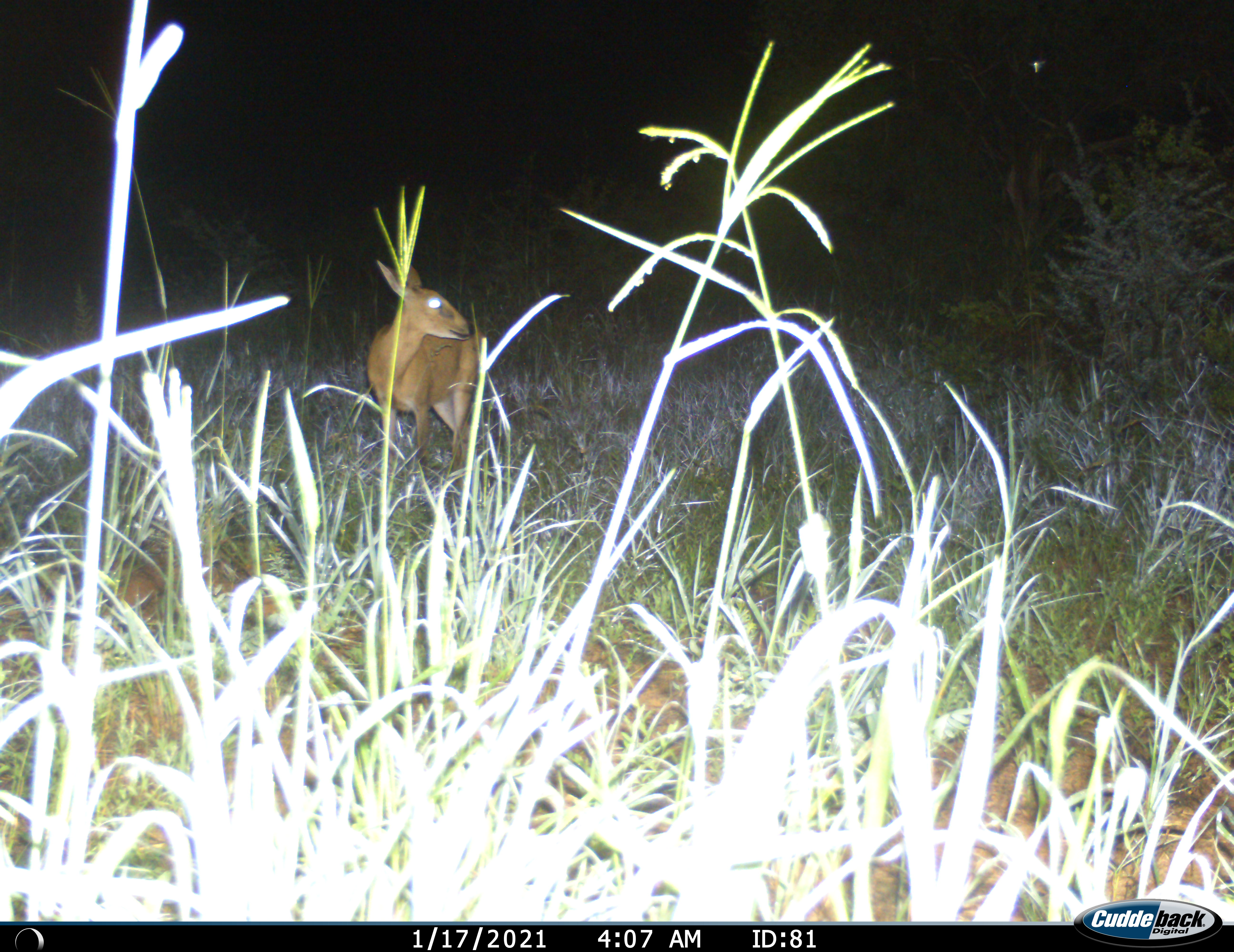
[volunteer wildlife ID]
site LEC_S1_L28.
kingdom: Animalia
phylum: Chordata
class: Mammalia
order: Artiodactyla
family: Bovidae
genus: Sylvicapra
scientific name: Sylvicapra grimmia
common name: common duiker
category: duikercommongrey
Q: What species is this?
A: Duikercommongrey (common duiker) (Sylvicapra grimmia).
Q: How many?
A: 1.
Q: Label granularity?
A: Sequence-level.